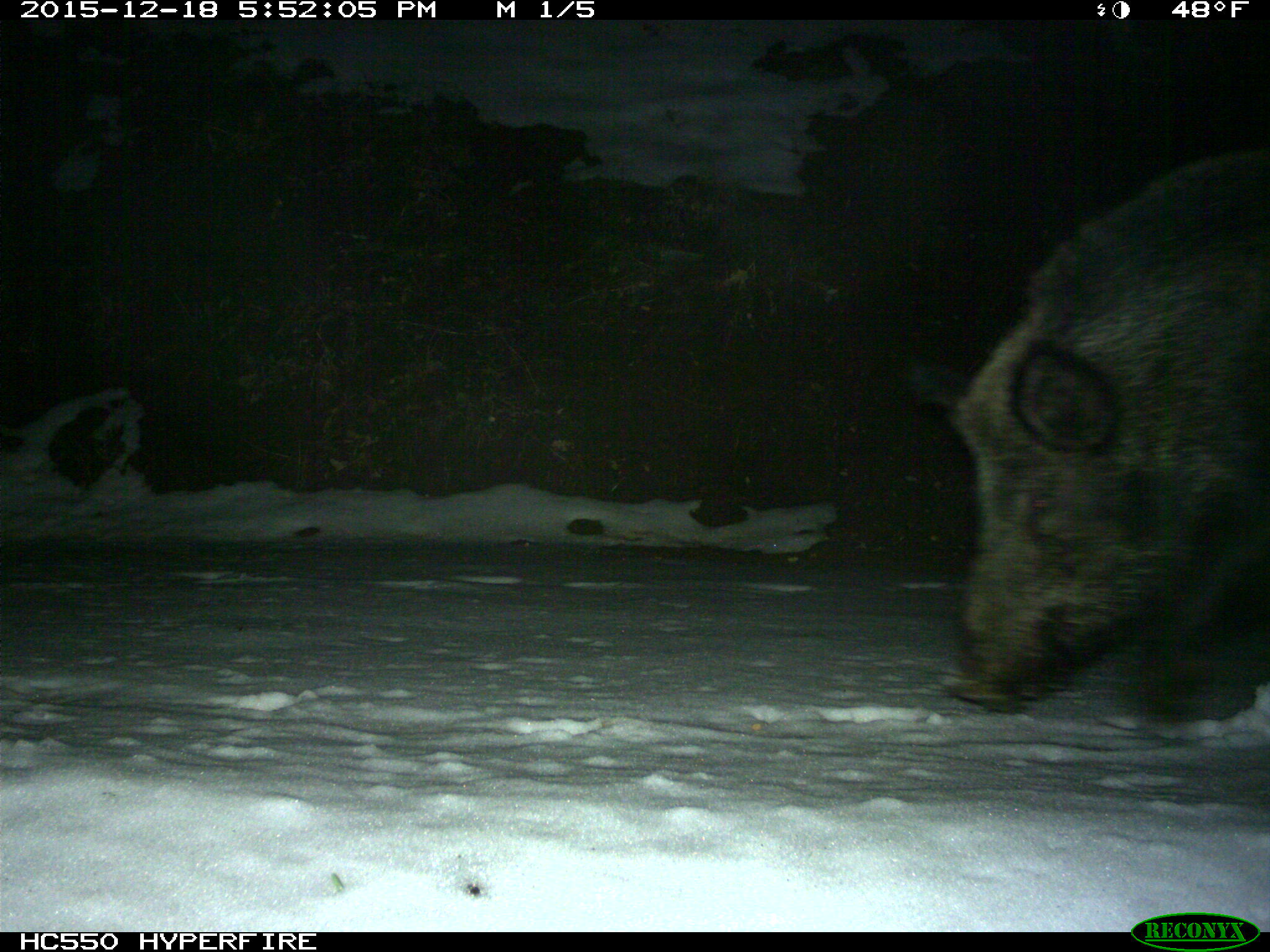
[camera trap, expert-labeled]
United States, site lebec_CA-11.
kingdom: Animalia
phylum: Chordata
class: Mammalia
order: Artiodactyla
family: Suidae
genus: Sus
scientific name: Sus scrofa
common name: wild boar